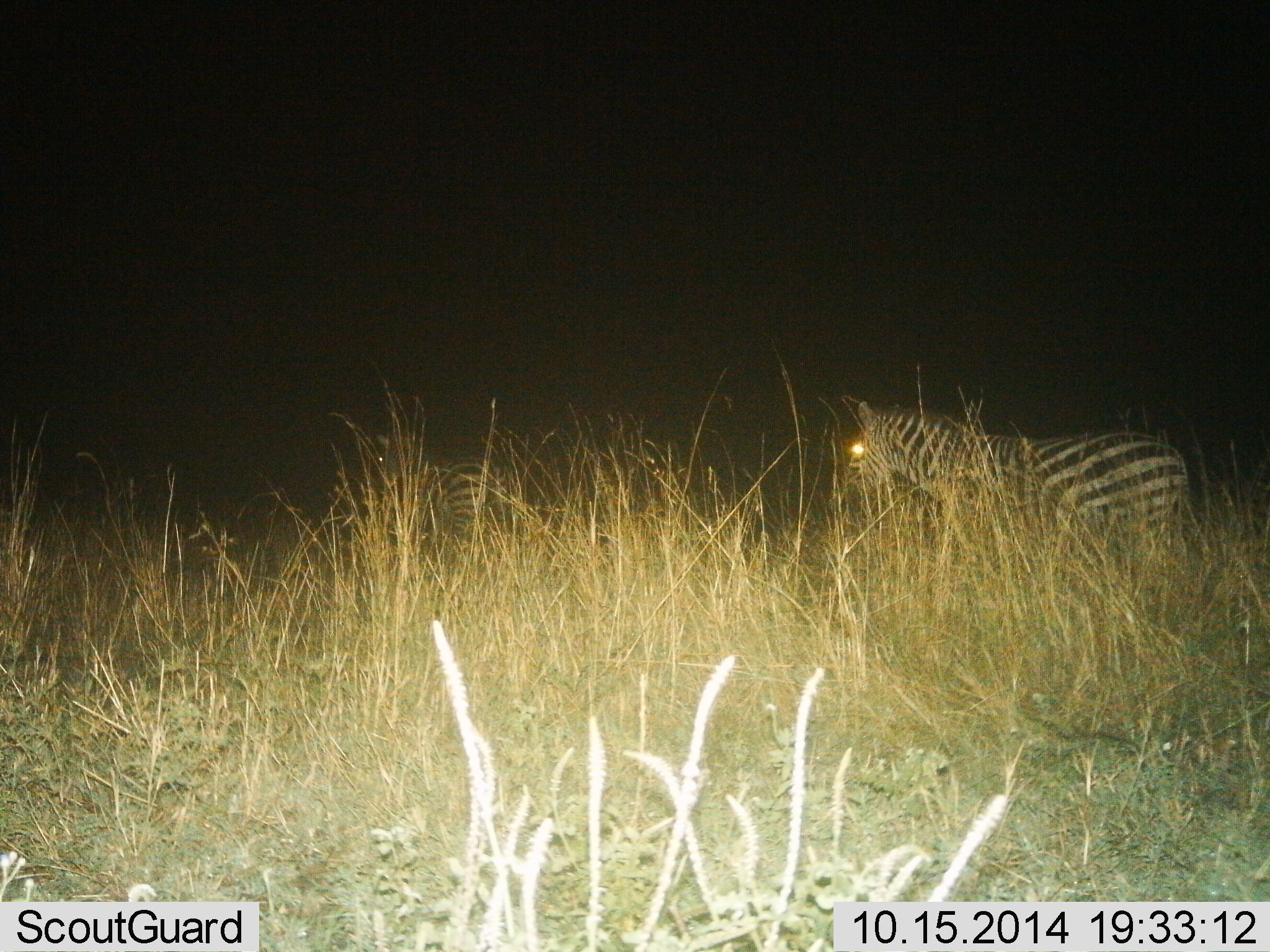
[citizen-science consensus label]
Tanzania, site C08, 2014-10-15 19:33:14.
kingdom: Animalia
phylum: Chordata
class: Mammalia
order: Perissodactyla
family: Equidae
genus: Equus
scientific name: Equus quagga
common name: plains zebra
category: zebra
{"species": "zebra (plains zebra) (Equus quagga)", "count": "2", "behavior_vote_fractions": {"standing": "30%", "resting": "0%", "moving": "70%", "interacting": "0%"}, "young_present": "0%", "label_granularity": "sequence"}